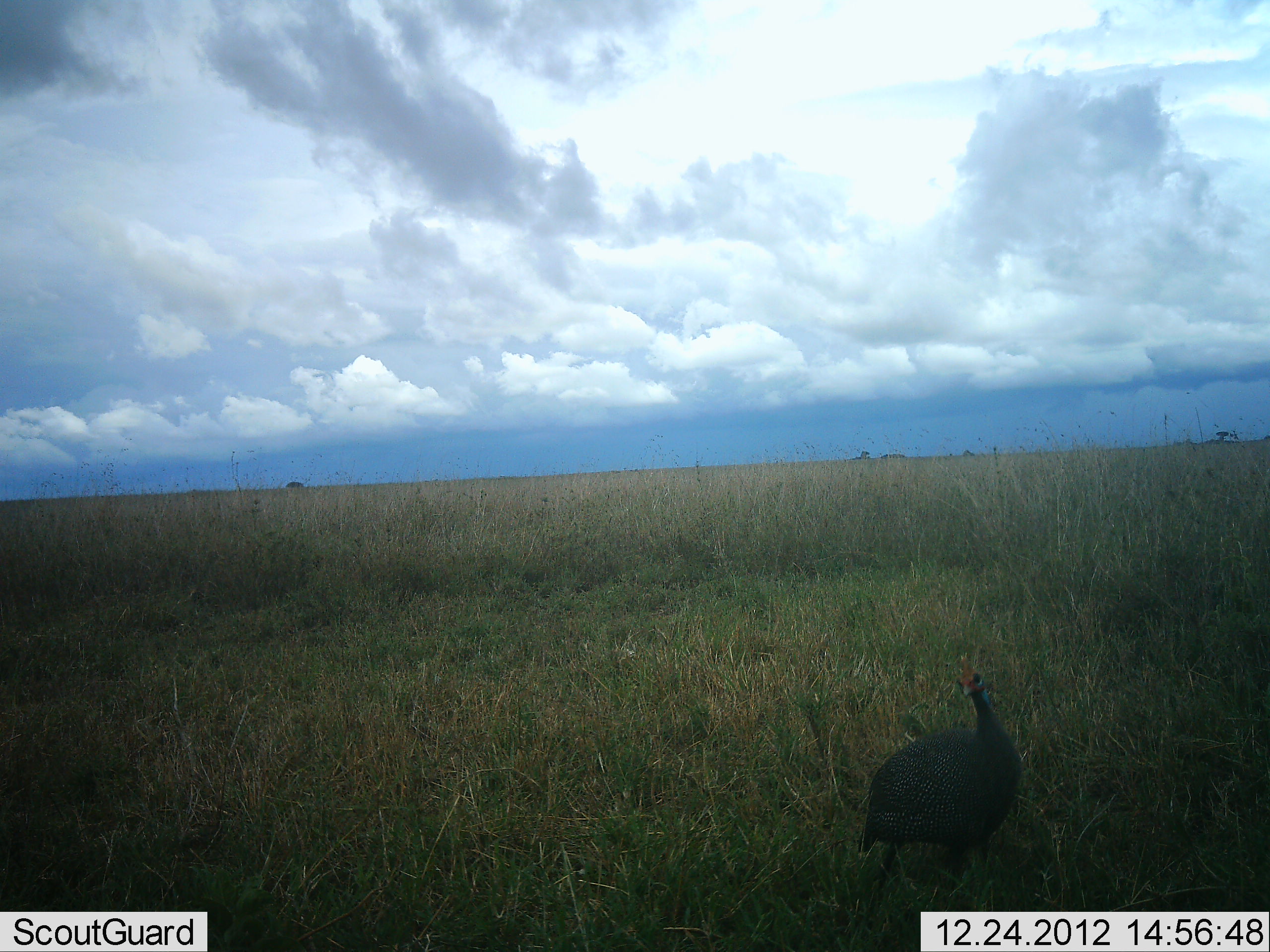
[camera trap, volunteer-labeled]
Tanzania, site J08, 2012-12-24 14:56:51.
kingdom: Animalia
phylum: Chordata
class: Aves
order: Galliformes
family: Numididae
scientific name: Numididae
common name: guinea fowl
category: guineafowl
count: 1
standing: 91%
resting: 0%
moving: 9%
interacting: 0%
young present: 0%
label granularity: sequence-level